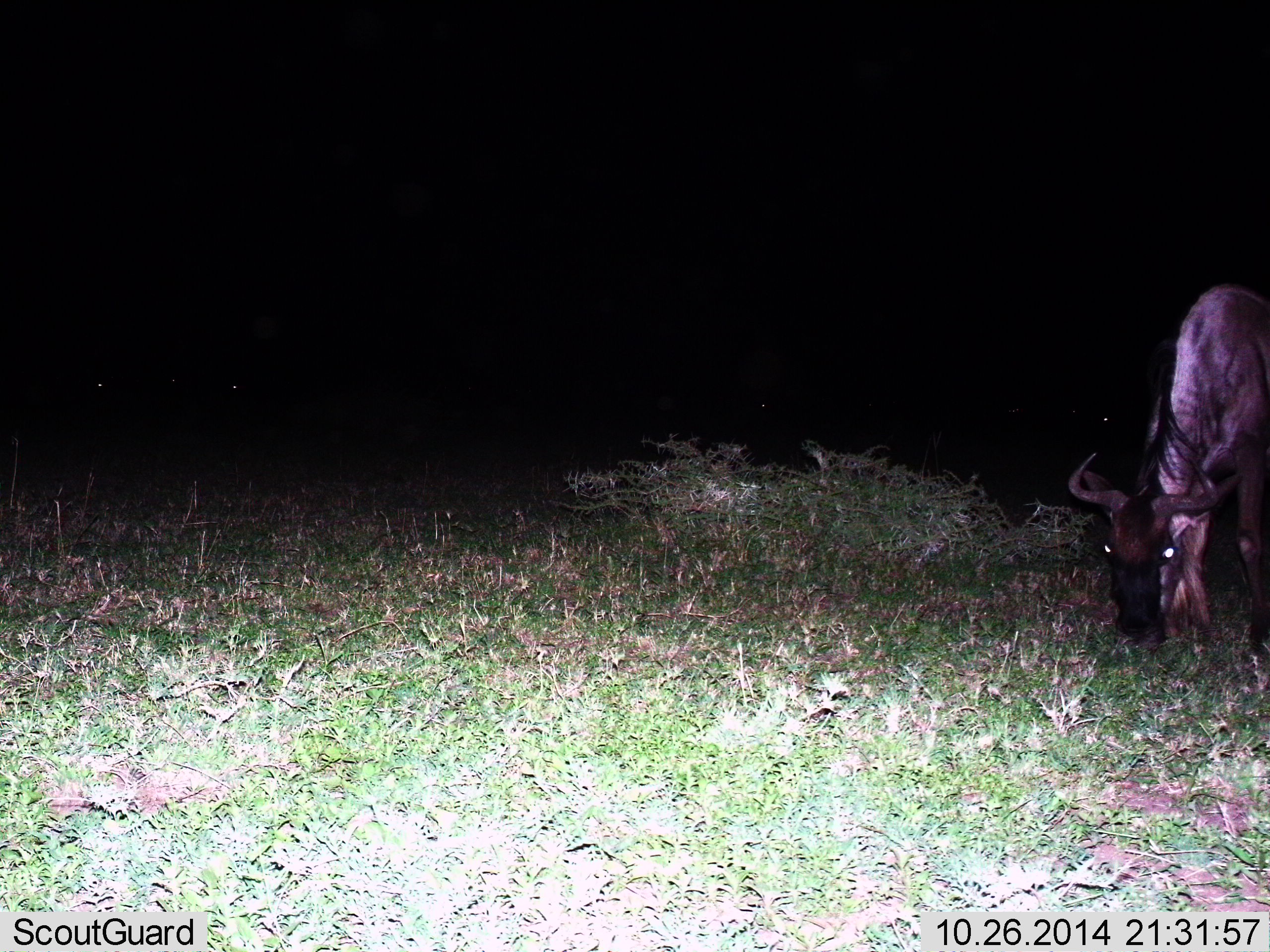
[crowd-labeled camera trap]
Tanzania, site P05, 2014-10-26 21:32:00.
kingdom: Animalia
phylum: Chordata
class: Mammalia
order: Artiodactyla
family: Bovidae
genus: Connochaetes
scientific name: Connochaetes taurinus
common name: blue wildebeest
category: wildebeest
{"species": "wildebeest (blue wildebeest) (Connochaetes taurinus)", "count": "1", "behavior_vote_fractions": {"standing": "10%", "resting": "0%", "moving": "0%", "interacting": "0%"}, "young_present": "0%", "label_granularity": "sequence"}